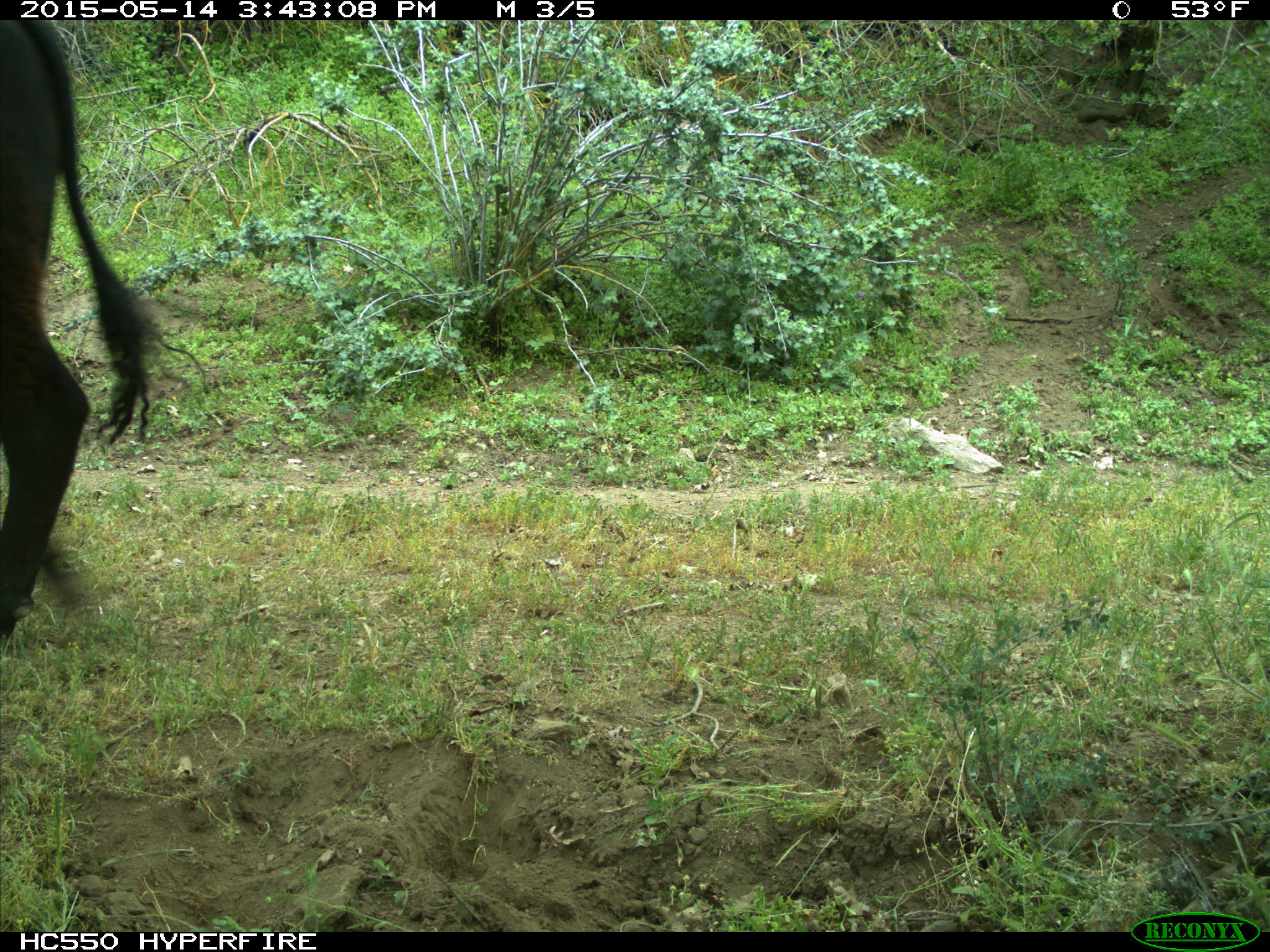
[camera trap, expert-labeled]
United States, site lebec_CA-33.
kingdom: Animalia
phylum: Chordata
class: Mammalia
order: Artiodactyla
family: Bovidae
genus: Bos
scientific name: Bos taurus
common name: domestic cow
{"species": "Bos taurus (domestic cow)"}